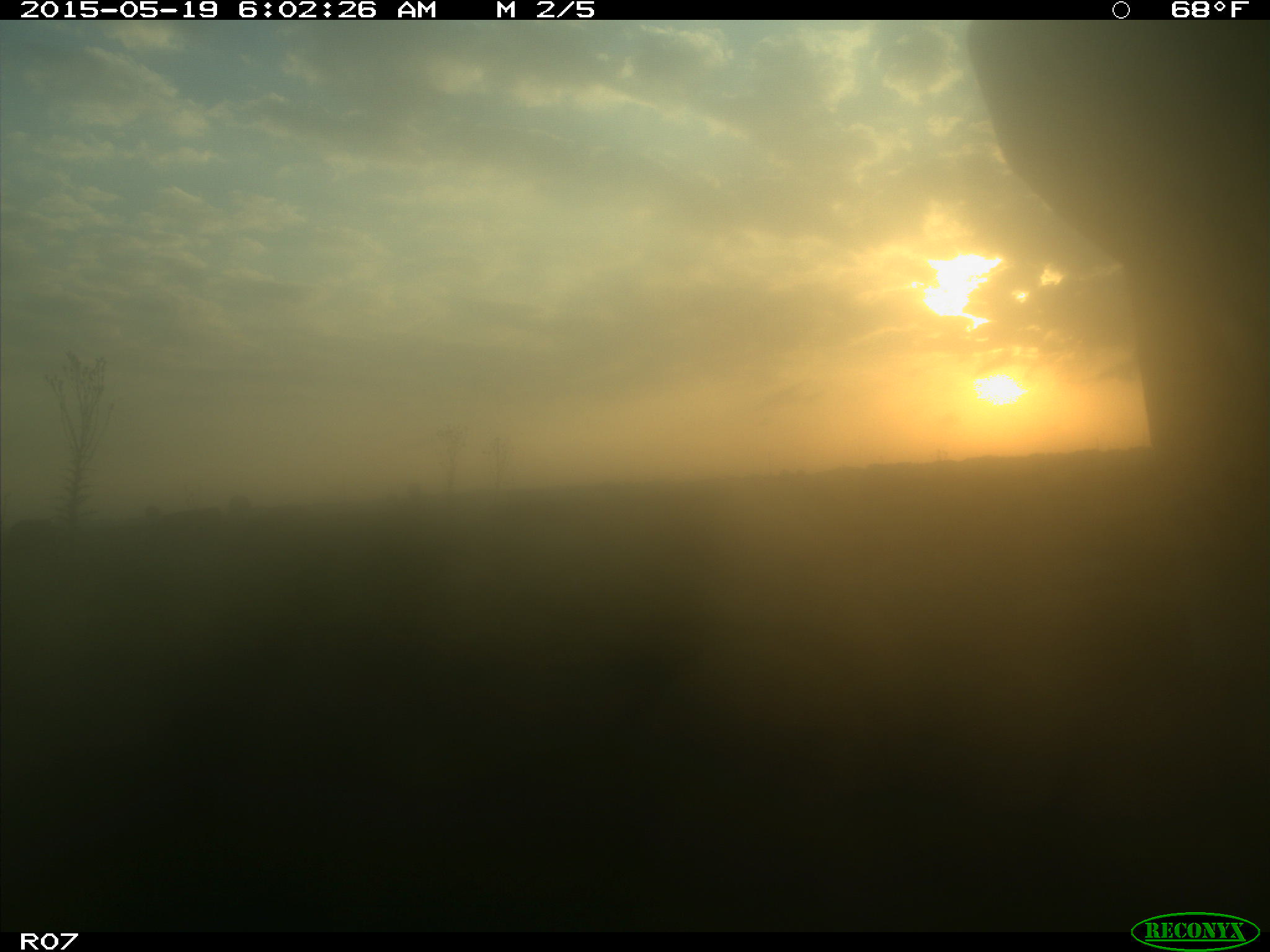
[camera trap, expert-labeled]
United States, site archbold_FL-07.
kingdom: Animalia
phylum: Chordata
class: Mammalia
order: Artiodactyla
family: Bovidae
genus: Bos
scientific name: Bos taurus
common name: domestic cow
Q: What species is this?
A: Bos taurus (domestic cow).